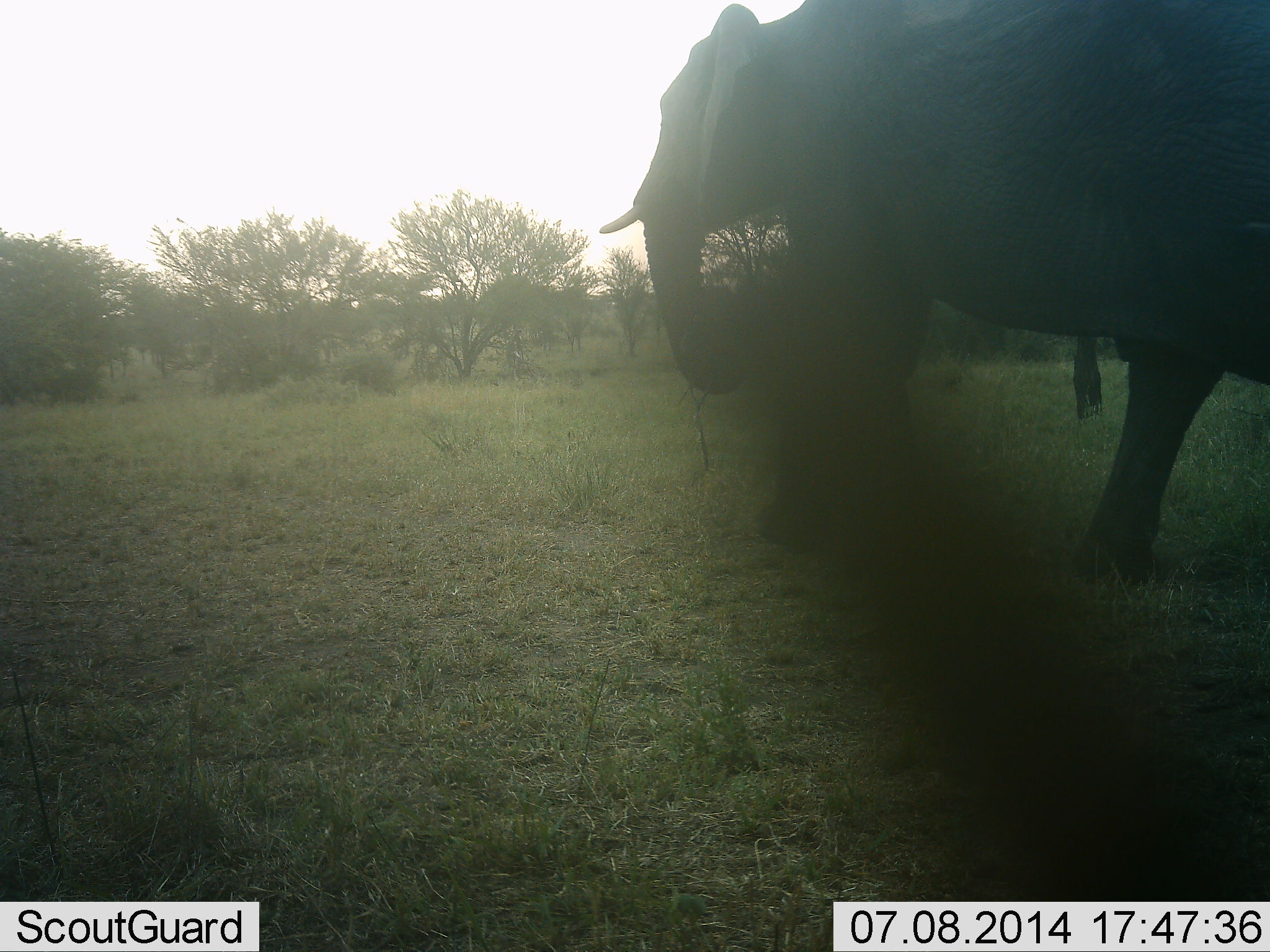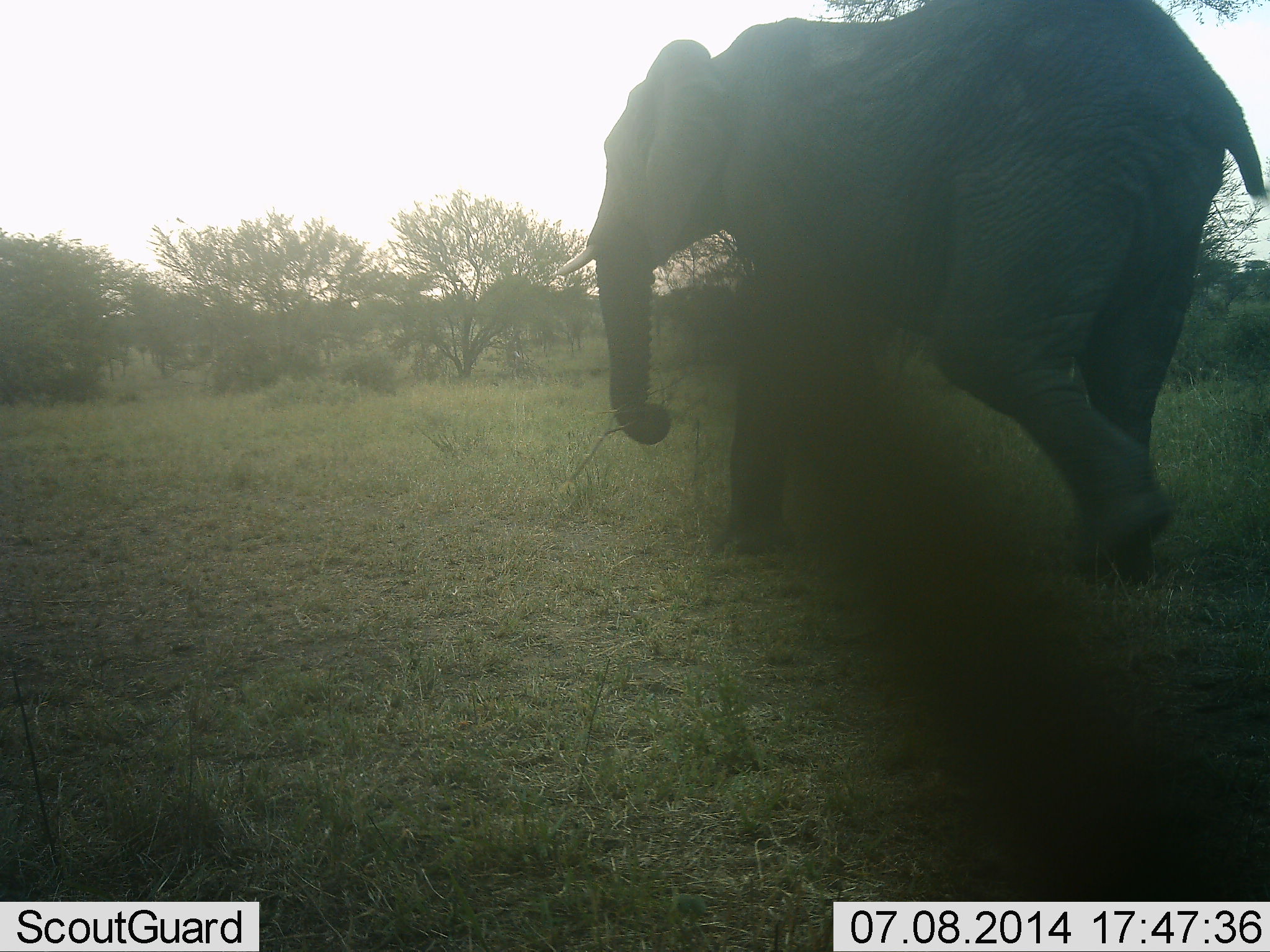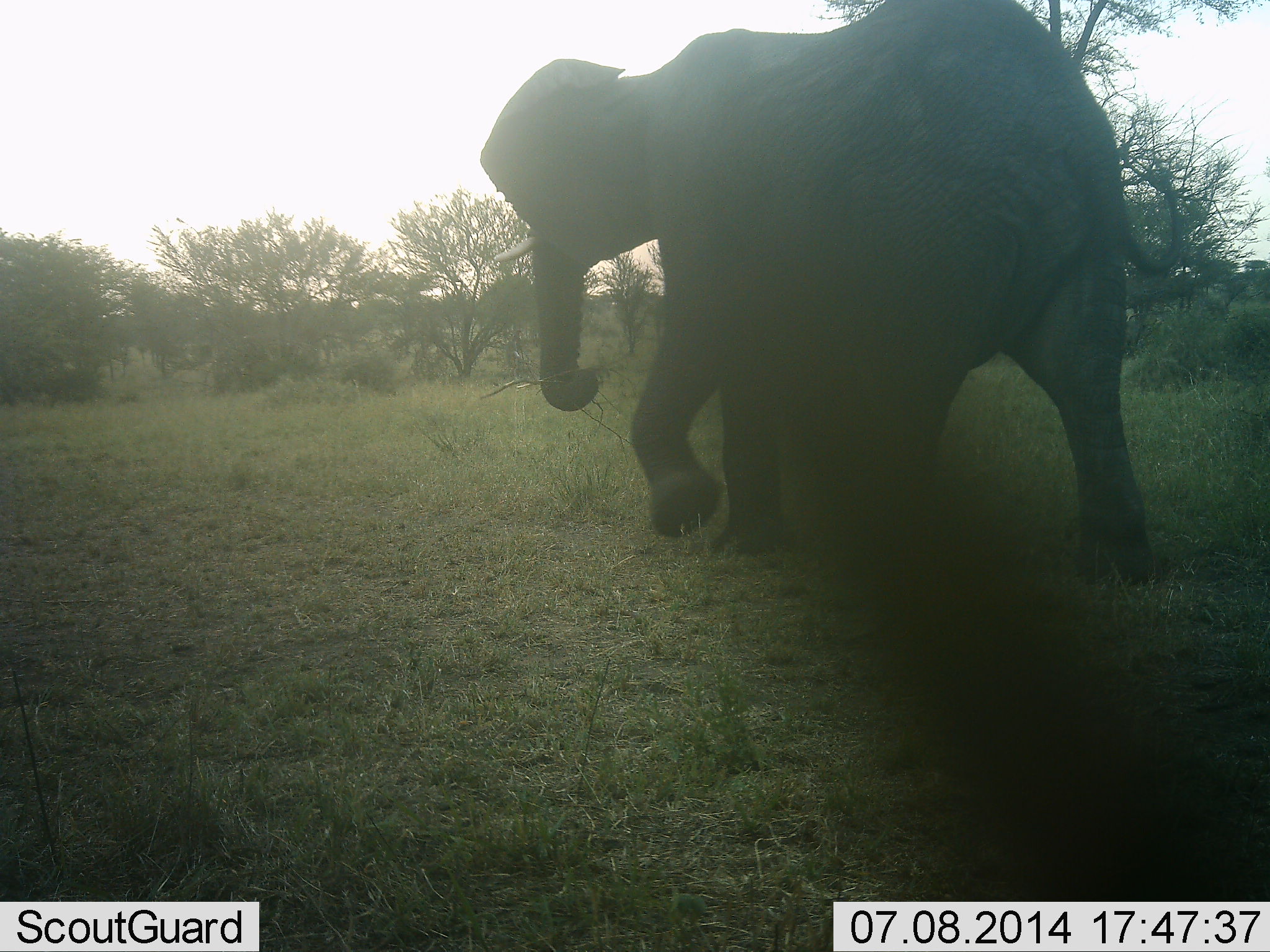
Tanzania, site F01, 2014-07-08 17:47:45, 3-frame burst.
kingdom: Animalia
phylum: Chordata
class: Mammalia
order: Proboscidea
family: Elephantidae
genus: Loxodonta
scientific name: Loxodonta africana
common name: african bush elephant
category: elephant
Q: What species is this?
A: Elephant (african bush elephant) (Loxodonta africana).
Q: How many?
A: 1.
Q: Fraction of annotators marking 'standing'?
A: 10%.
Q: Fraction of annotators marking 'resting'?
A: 0%.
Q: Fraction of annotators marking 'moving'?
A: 100%.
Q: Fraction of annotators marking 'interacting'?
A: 0%.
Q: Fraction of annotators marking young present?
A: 0%.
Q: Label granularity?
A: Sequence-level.